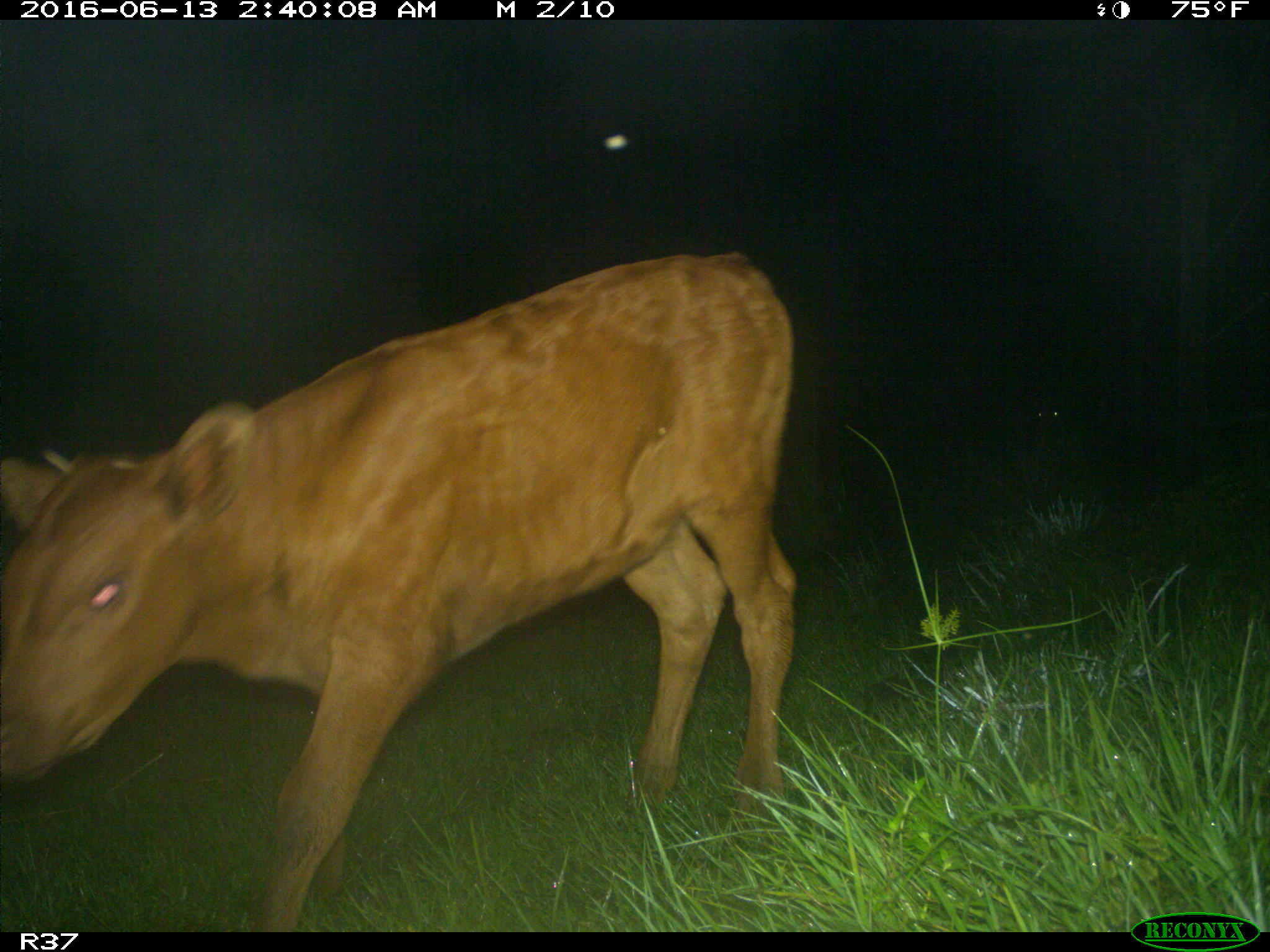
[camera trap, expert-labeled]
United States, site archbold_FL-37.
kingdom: Animalia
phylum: Chordata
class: Mammalia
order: Artiodactyla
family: Bovidae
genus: Bos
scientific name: Bos taurus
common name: domestic cow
Bos taurus (domestic cow).